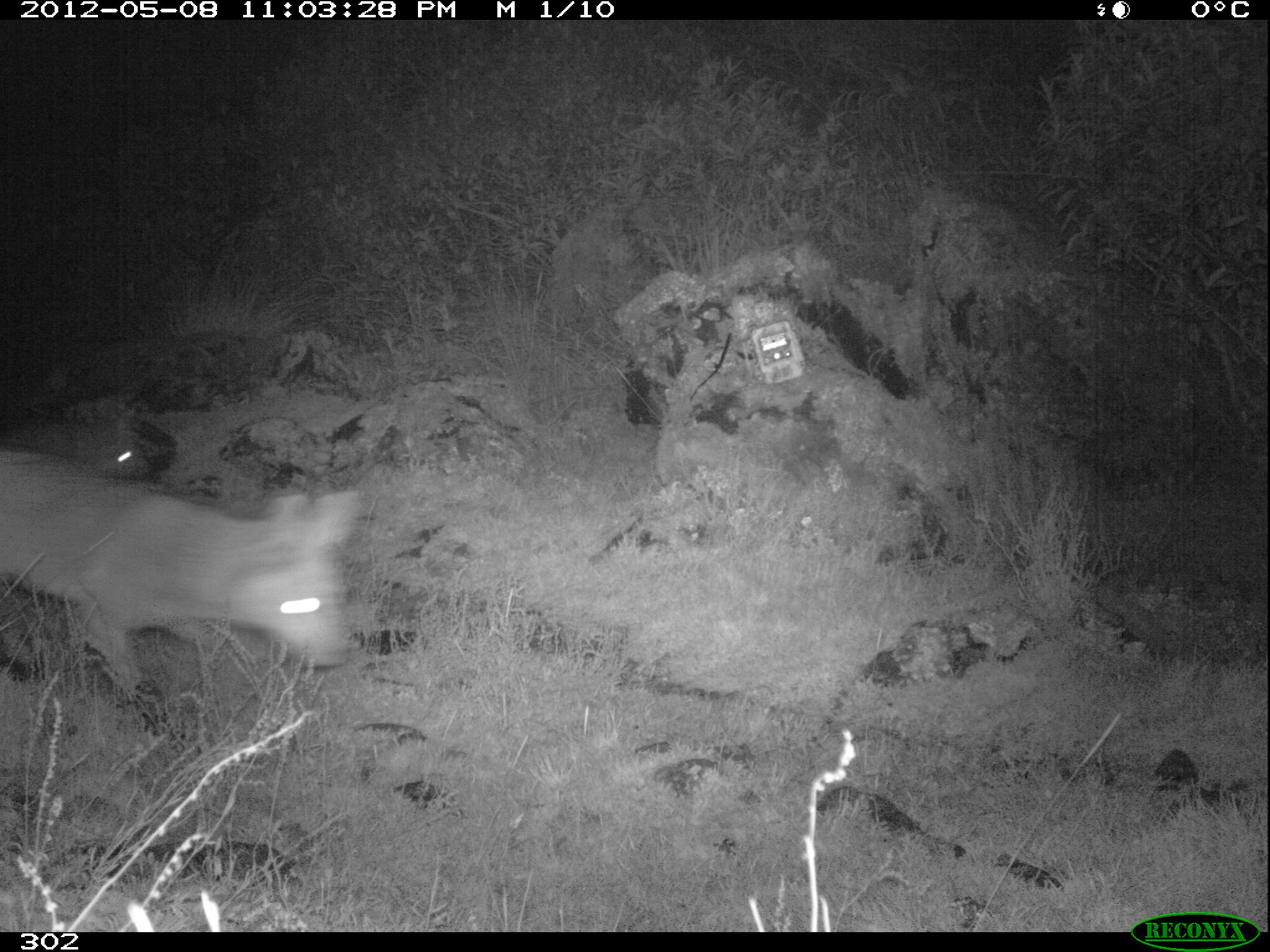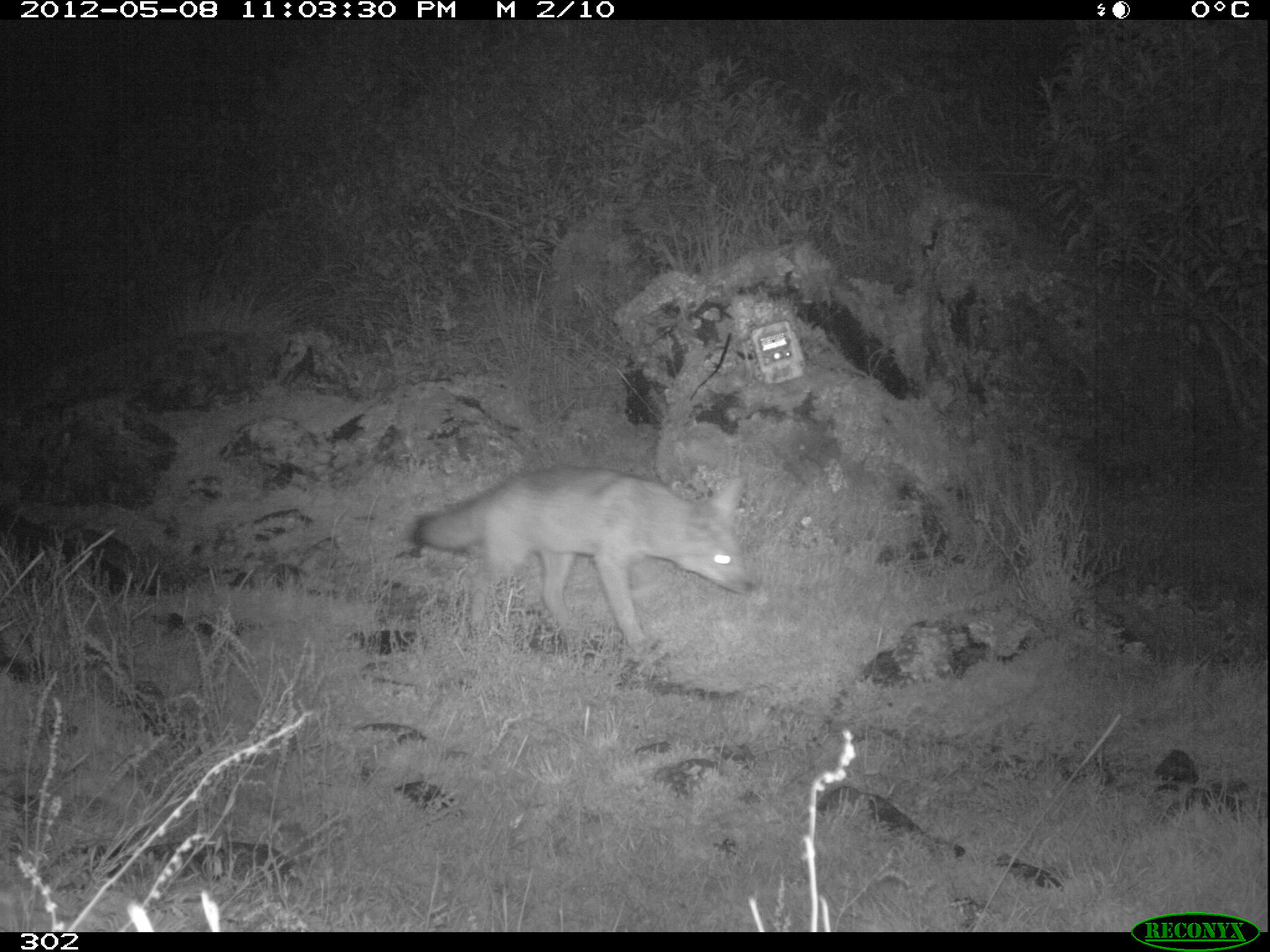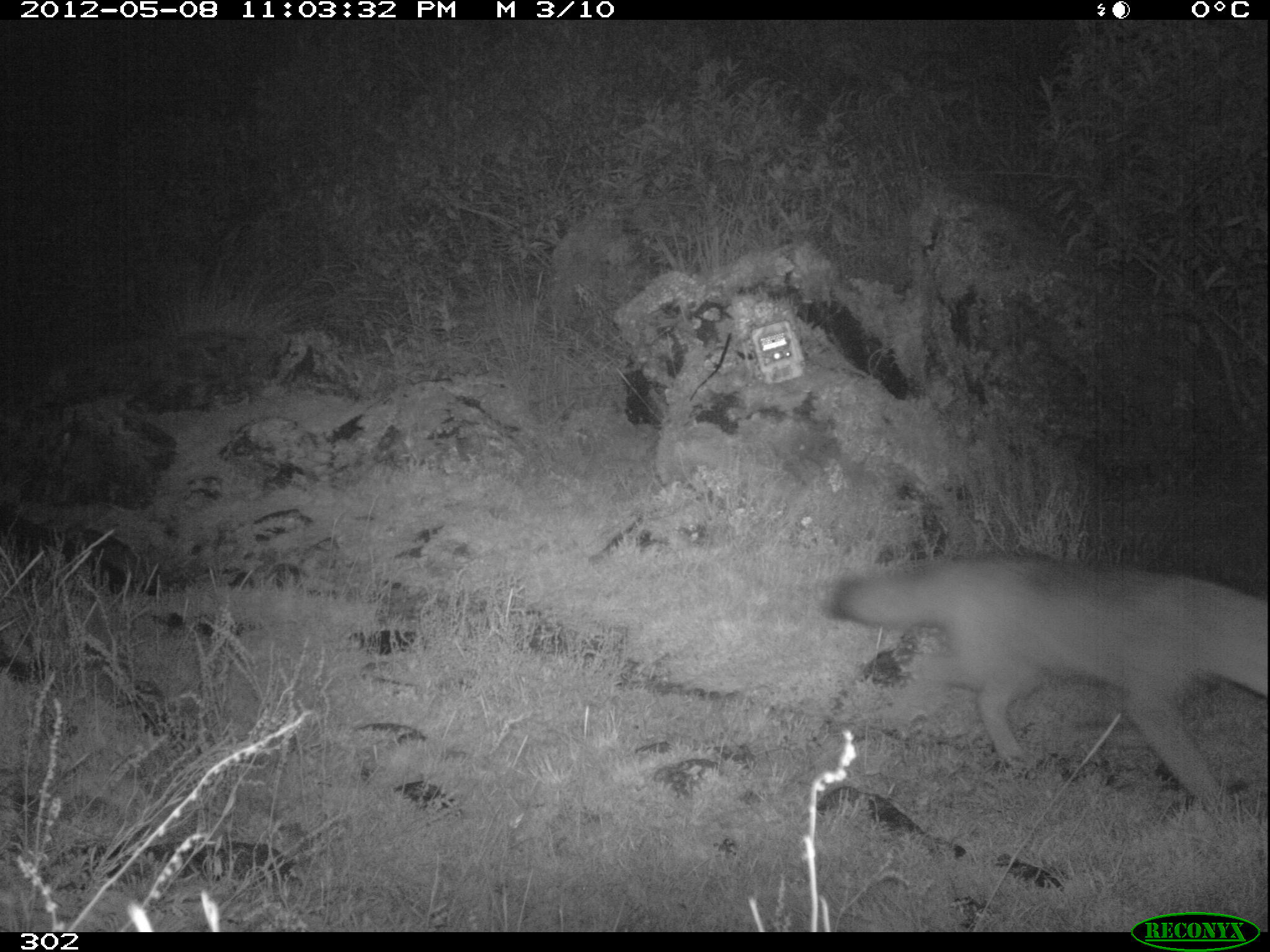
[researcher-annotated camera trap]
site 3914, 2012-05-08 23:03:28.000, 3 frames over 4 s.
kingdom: Animalia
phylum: Chordata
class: Mammalia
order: Carnivora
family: Canidae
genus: Lycalopex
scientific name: Lycalopex culpaeus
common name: culpeo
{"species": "Lycalopex culpaeus (culpeo)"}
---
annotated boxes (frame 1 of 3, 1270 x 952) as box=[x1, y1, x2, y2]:
lycalopex culpaeus: box=[0, 449, 362, 680]; box=[0, 407, 152, 479]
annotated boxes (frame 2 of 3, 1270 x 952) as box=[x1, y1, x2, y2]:
lycalopex culpaeus: box=[408, 464, 750, 658]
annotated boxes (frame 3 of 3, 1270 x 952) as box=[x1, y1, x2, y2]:
lycalopex culpaeus: box=[822, 555, 1270, 801]